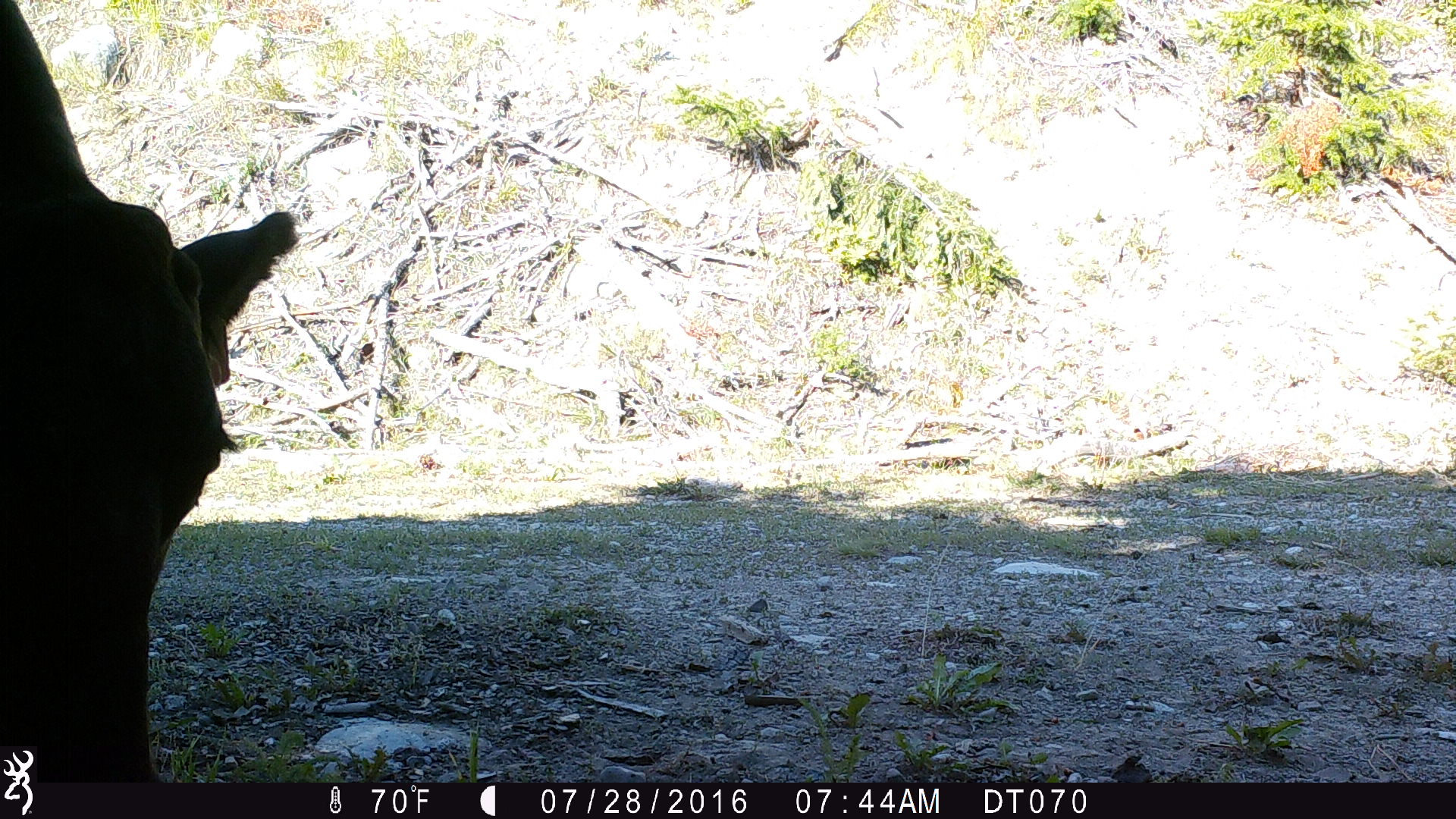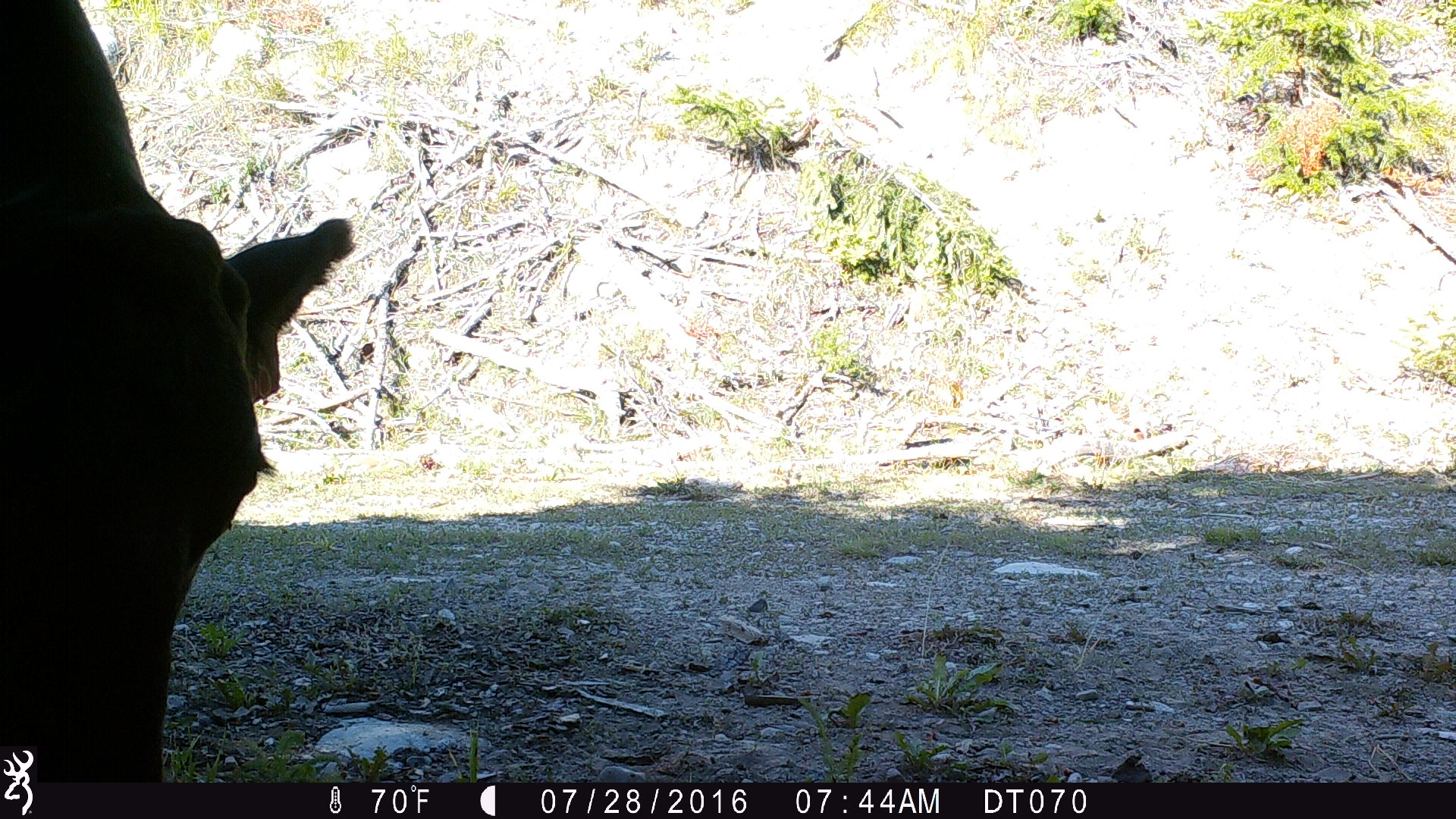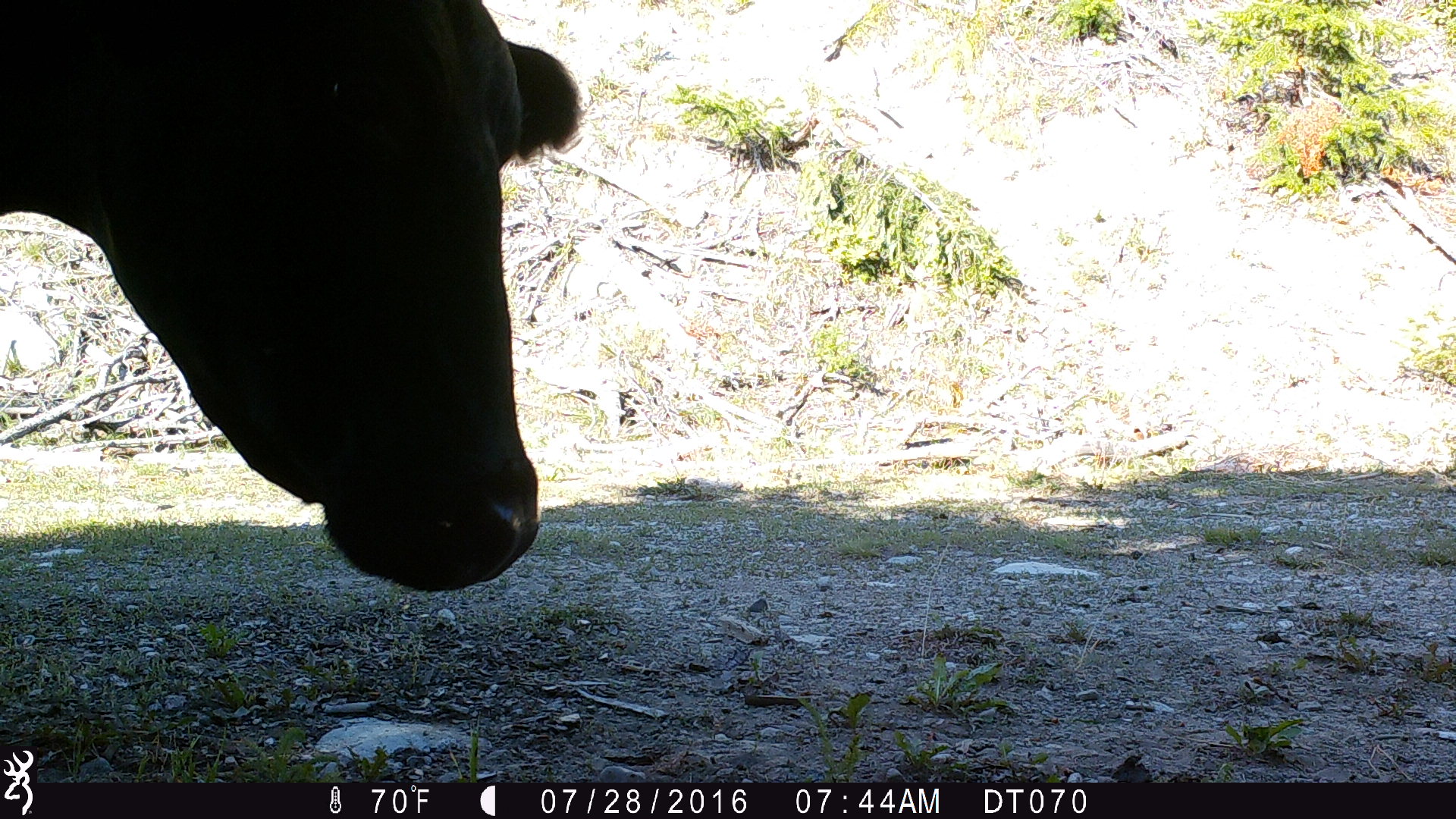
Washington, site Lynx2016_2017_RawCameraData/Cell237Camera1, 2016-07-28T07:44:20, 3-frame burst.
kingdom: Animalia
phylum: Chordata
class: Mammalia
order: Artiodactyla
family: Bovidae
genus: Bos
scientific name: Bos taurus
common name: domestic cattle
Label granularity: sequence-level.